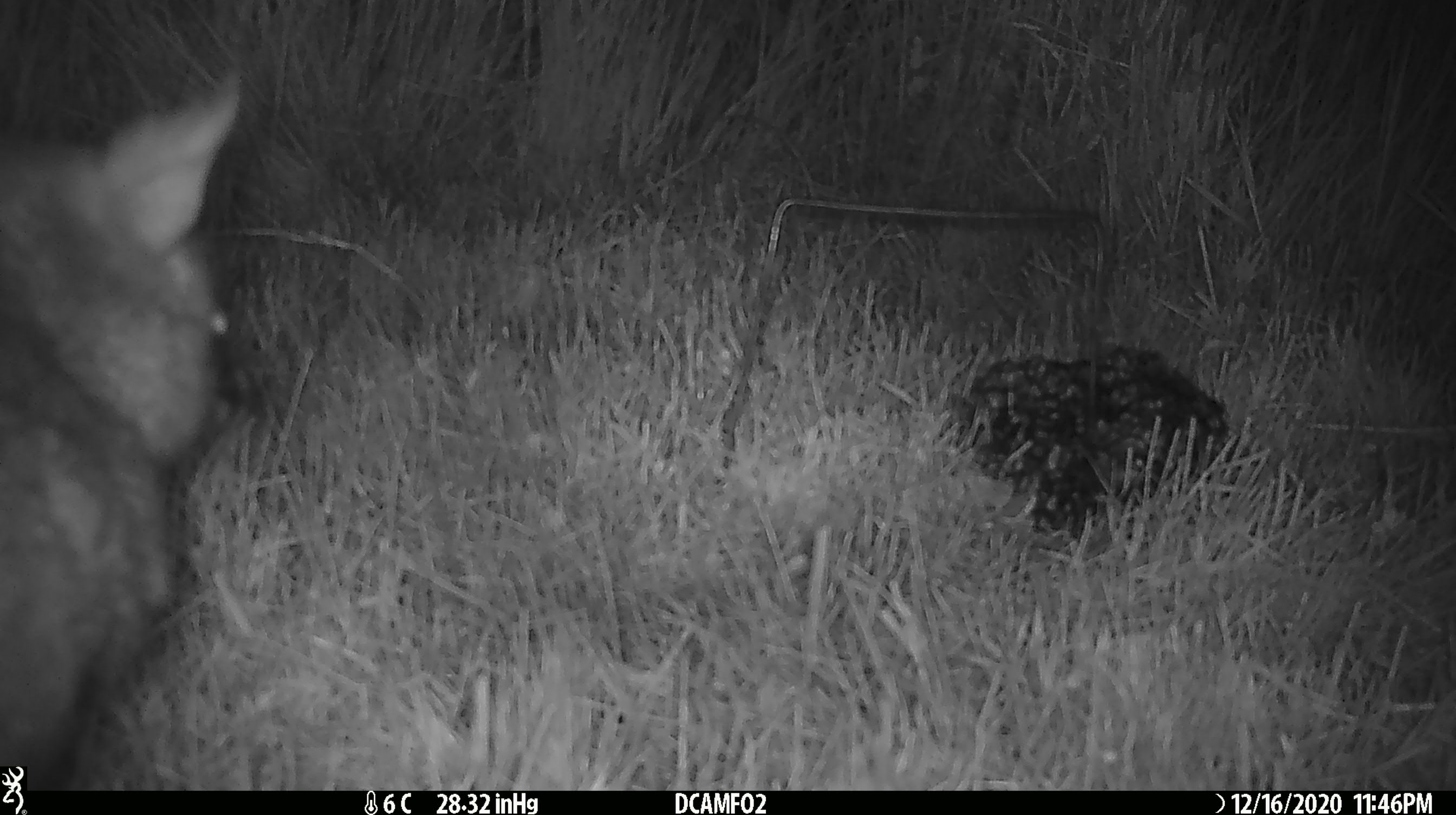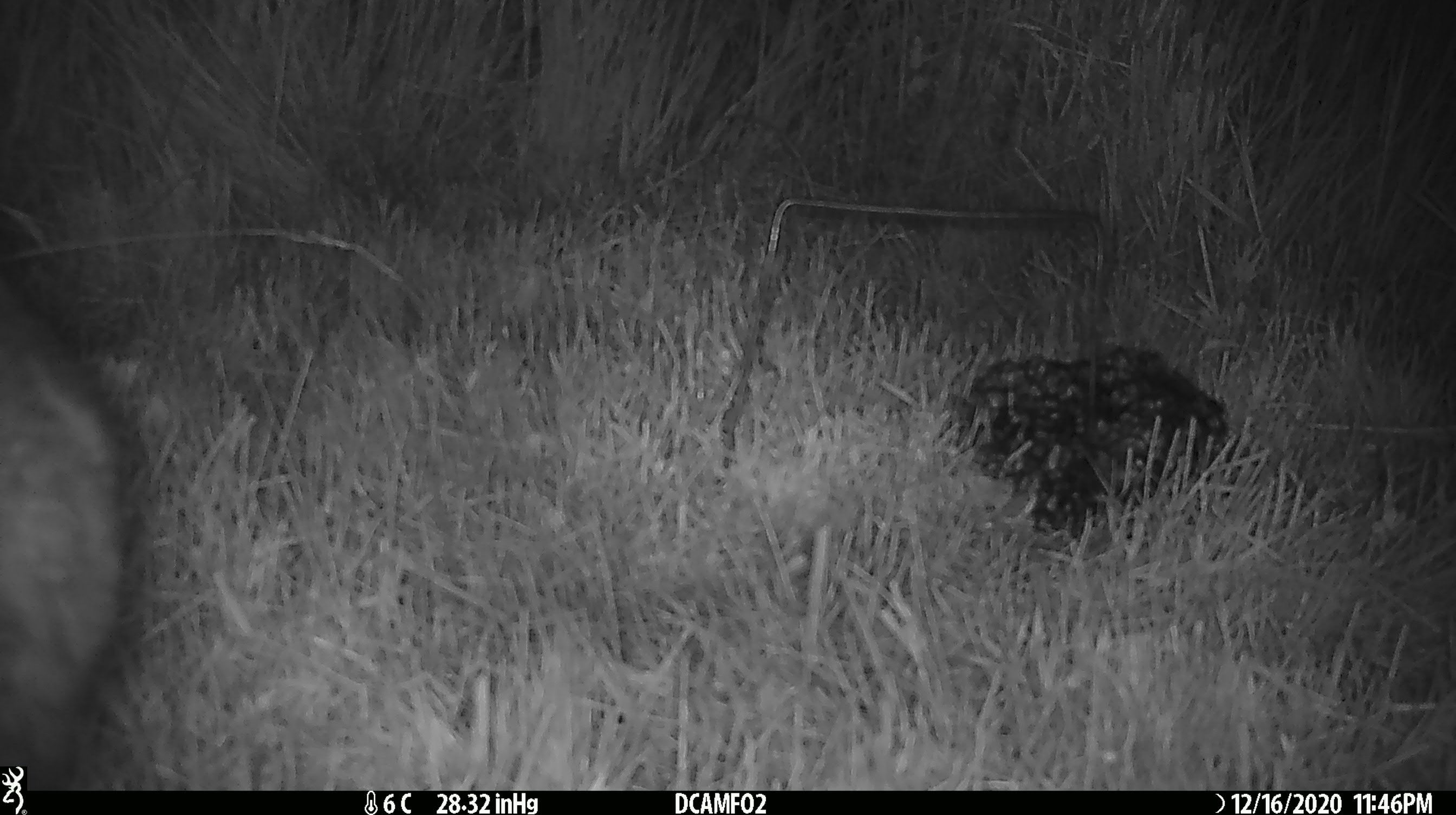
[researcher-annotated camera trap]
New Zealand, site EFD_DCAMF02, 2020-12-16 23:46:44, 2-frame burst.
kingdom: Animalia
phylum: Chordata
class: Mammalia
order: Diprotodontia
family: Phalangeridae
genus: Trichosurus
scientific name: Trichosurus vulpecula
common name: common brushtail possum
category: possum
Possum (common brushtail possum) (Trichosurus vulpecula).